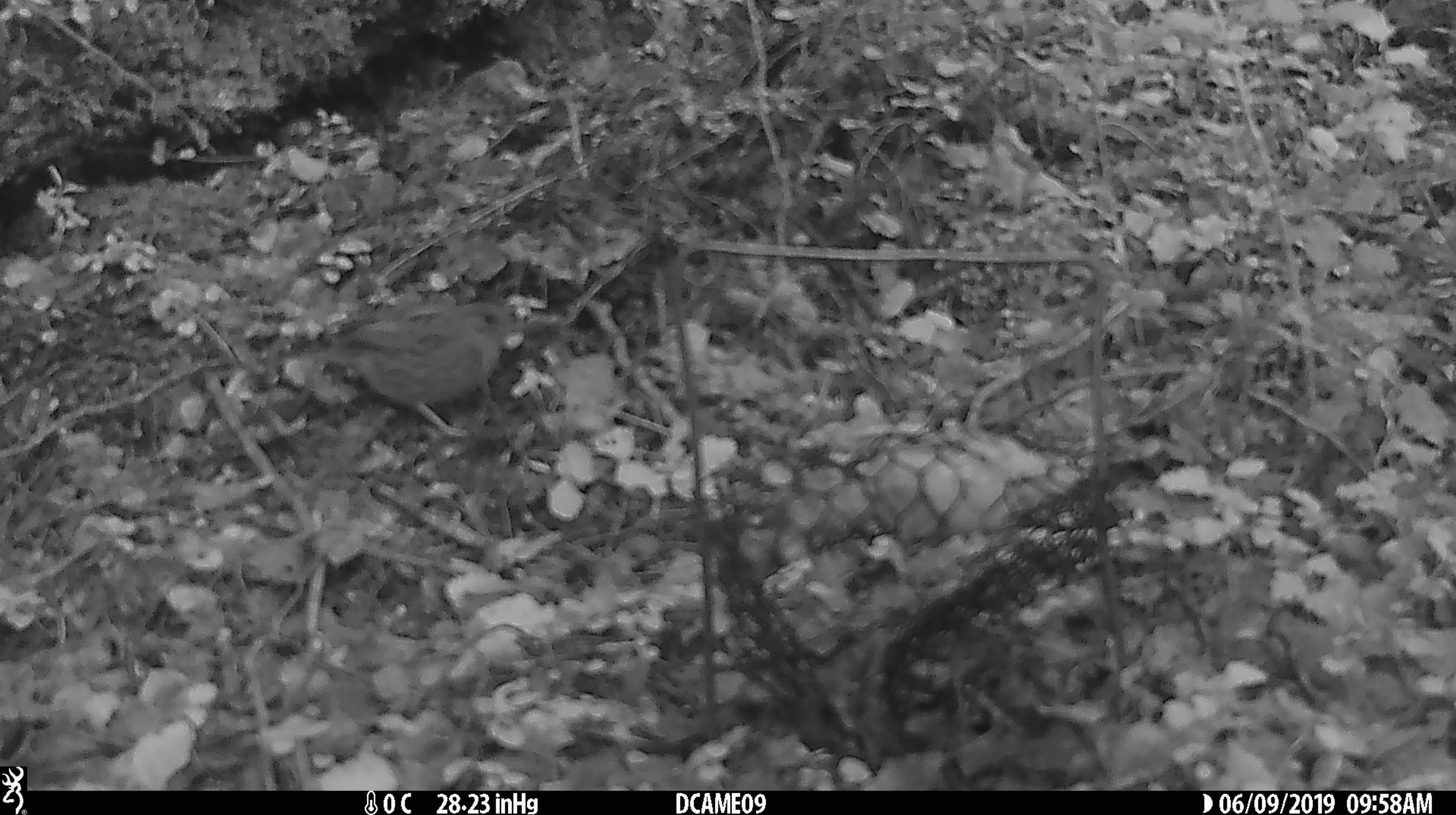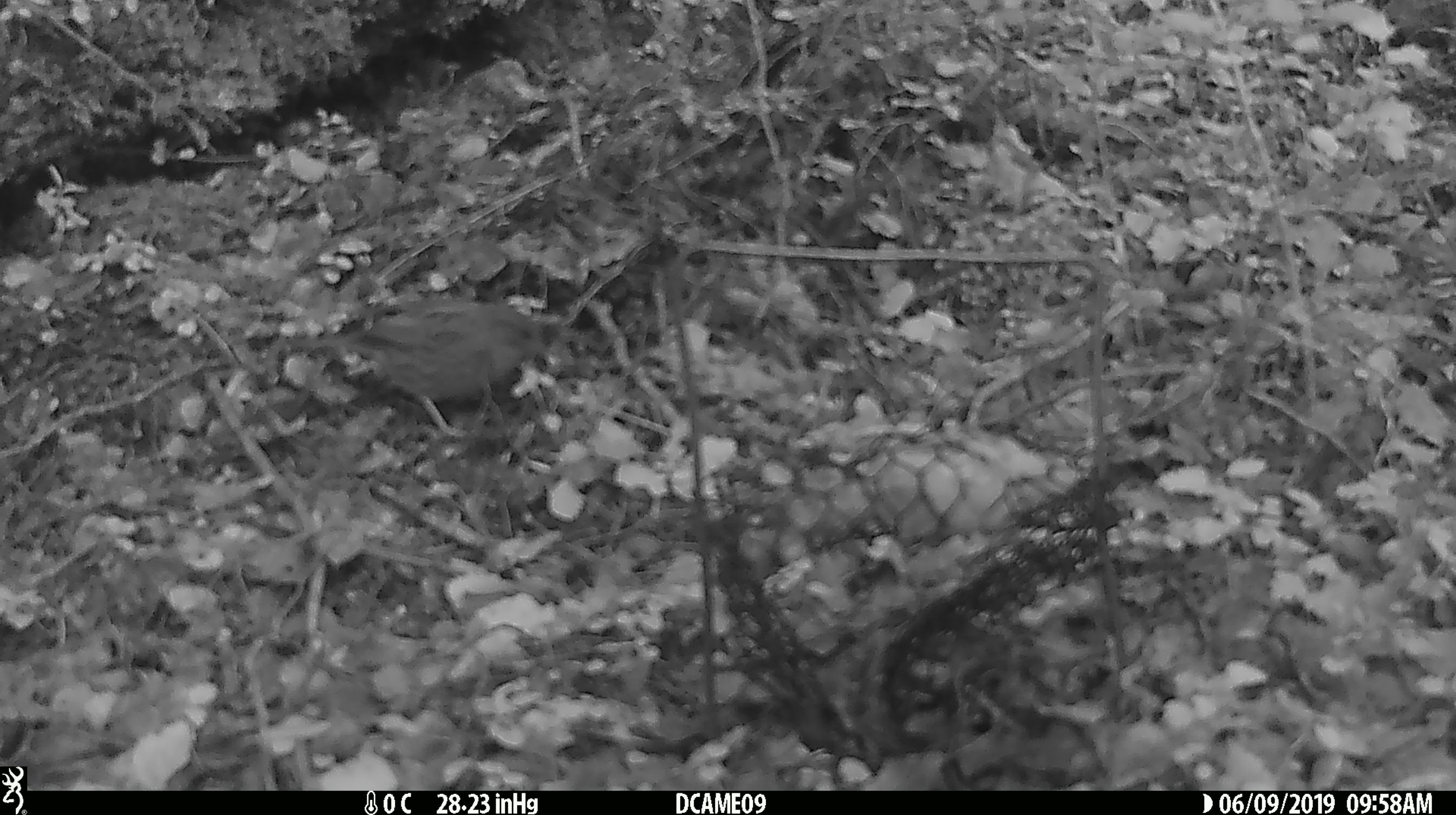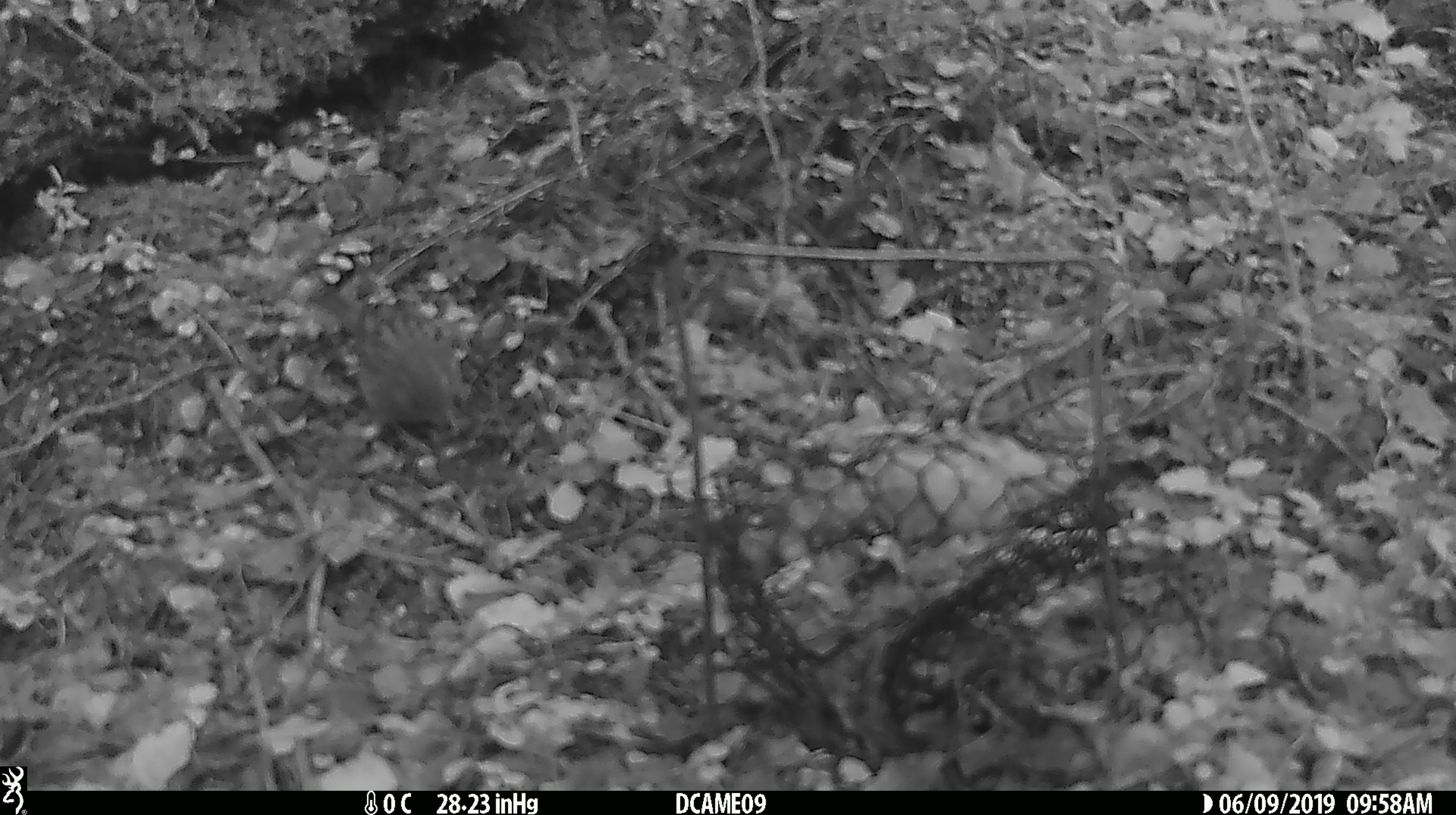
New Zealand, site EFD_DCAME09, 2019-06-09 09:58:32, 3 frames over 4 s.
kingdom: Animalia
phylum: Chordata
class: Aves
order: Passeriformes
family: Prunellidae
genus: Prunella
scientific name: Prunella modularis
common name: dunnock